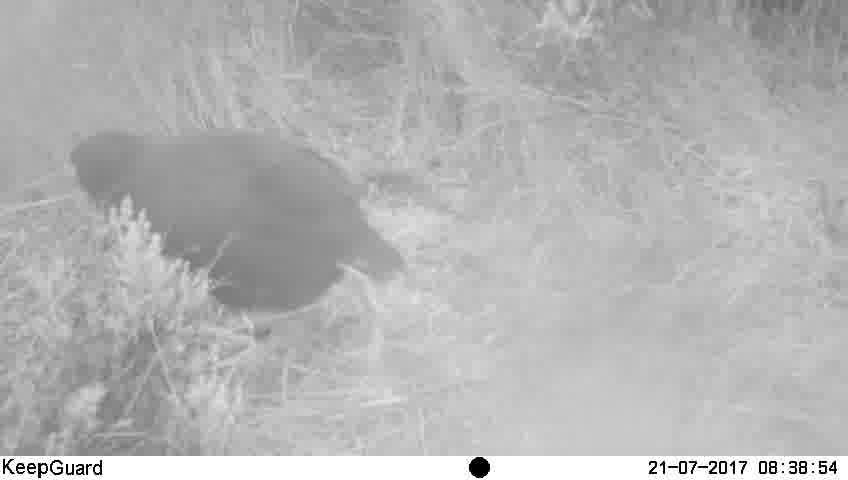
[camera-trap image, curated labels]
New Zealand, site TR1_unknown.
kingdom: Animalia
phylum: Chordata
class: Aves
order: Gruiformes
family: Rallidae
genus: Porphyrio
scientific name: Porphyrio mantelli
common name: takahe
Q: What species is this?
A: Takahe (Porphyrio mantelli).